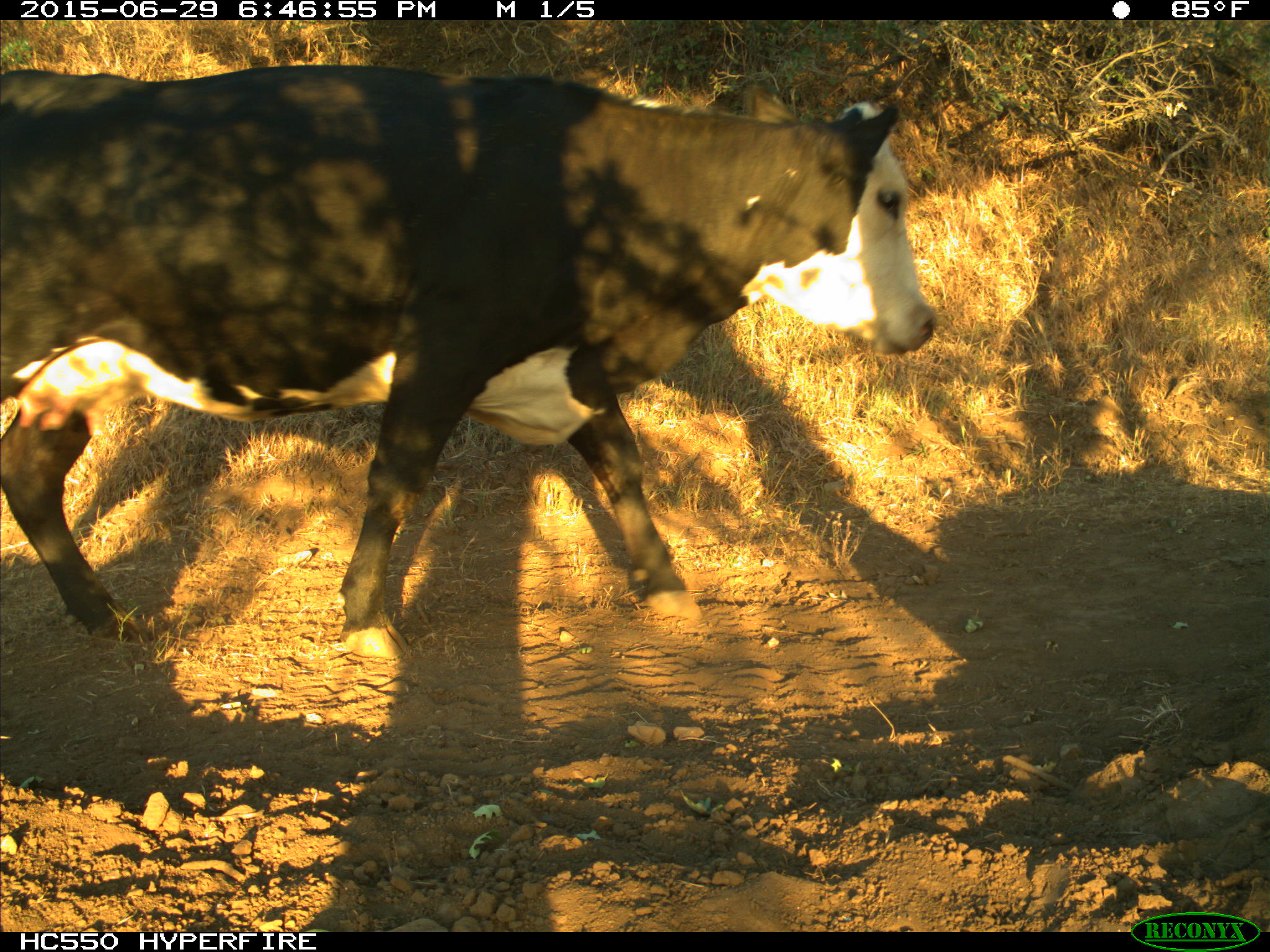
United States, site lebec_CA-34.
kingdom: Animalia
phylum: Chordata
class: Mammalia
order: Artiodactyla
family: Bovidae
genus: Bos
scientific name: Bos taurus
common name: domestic cow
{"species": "Bos taurus (domestic cow)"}